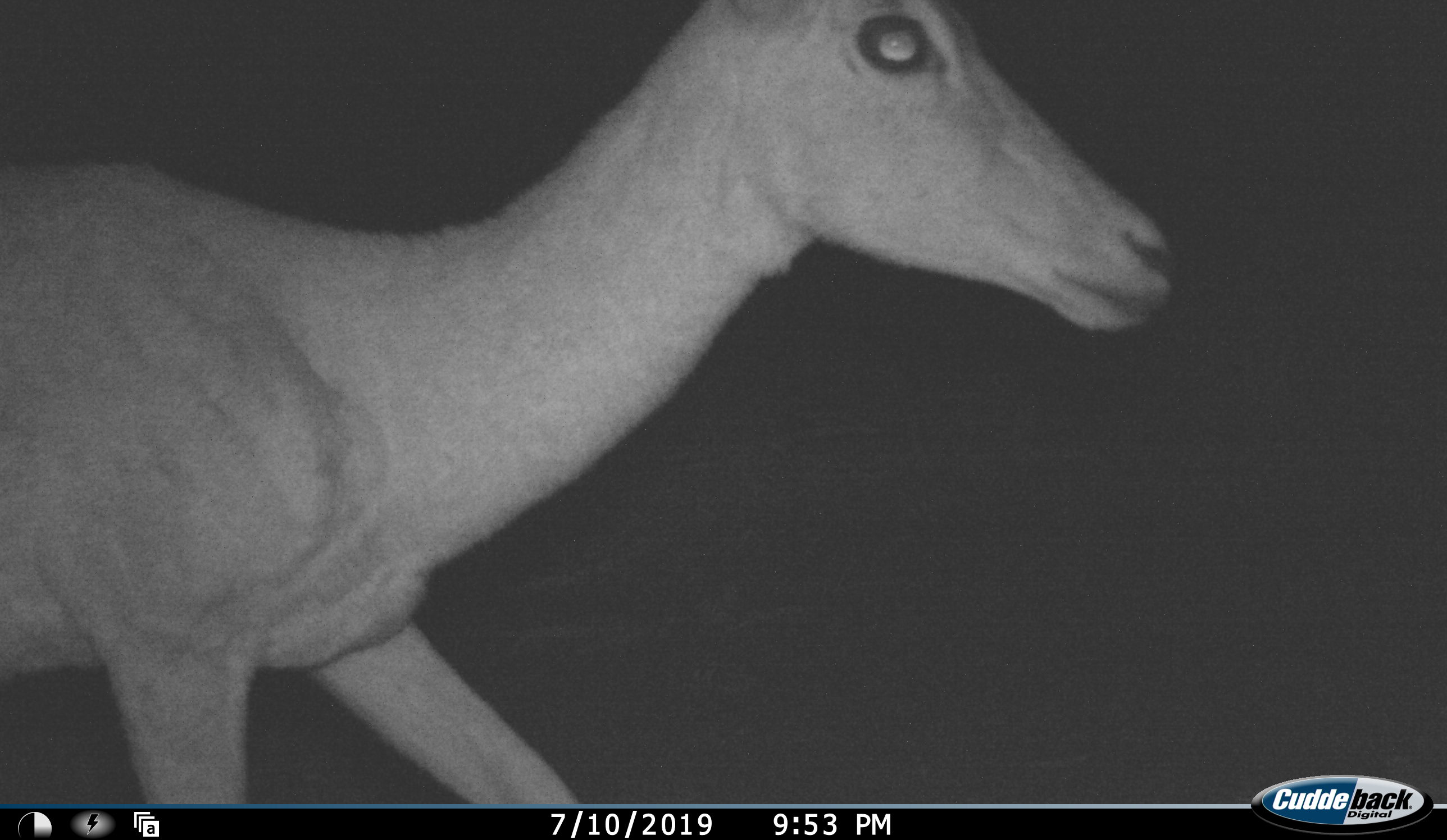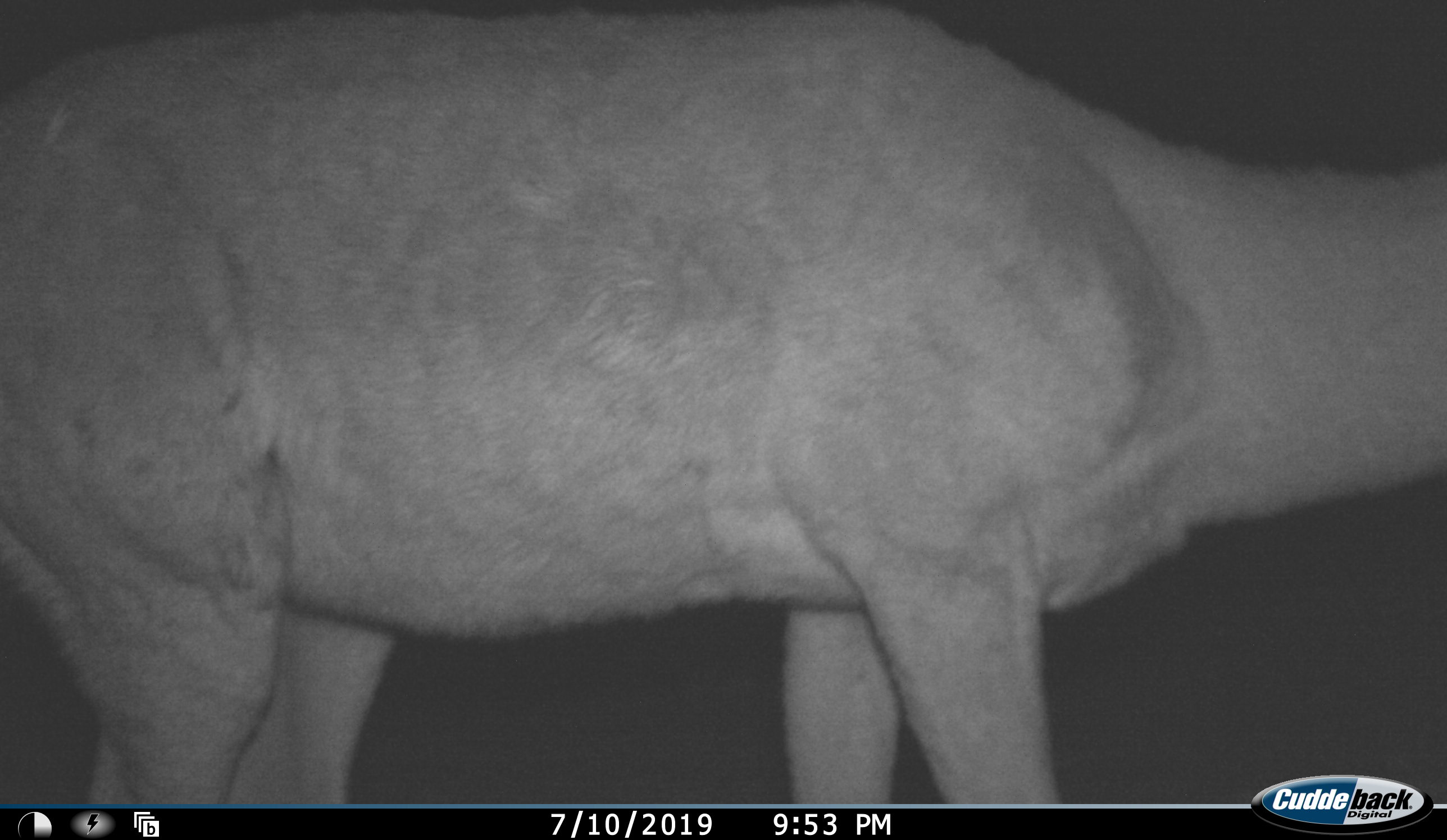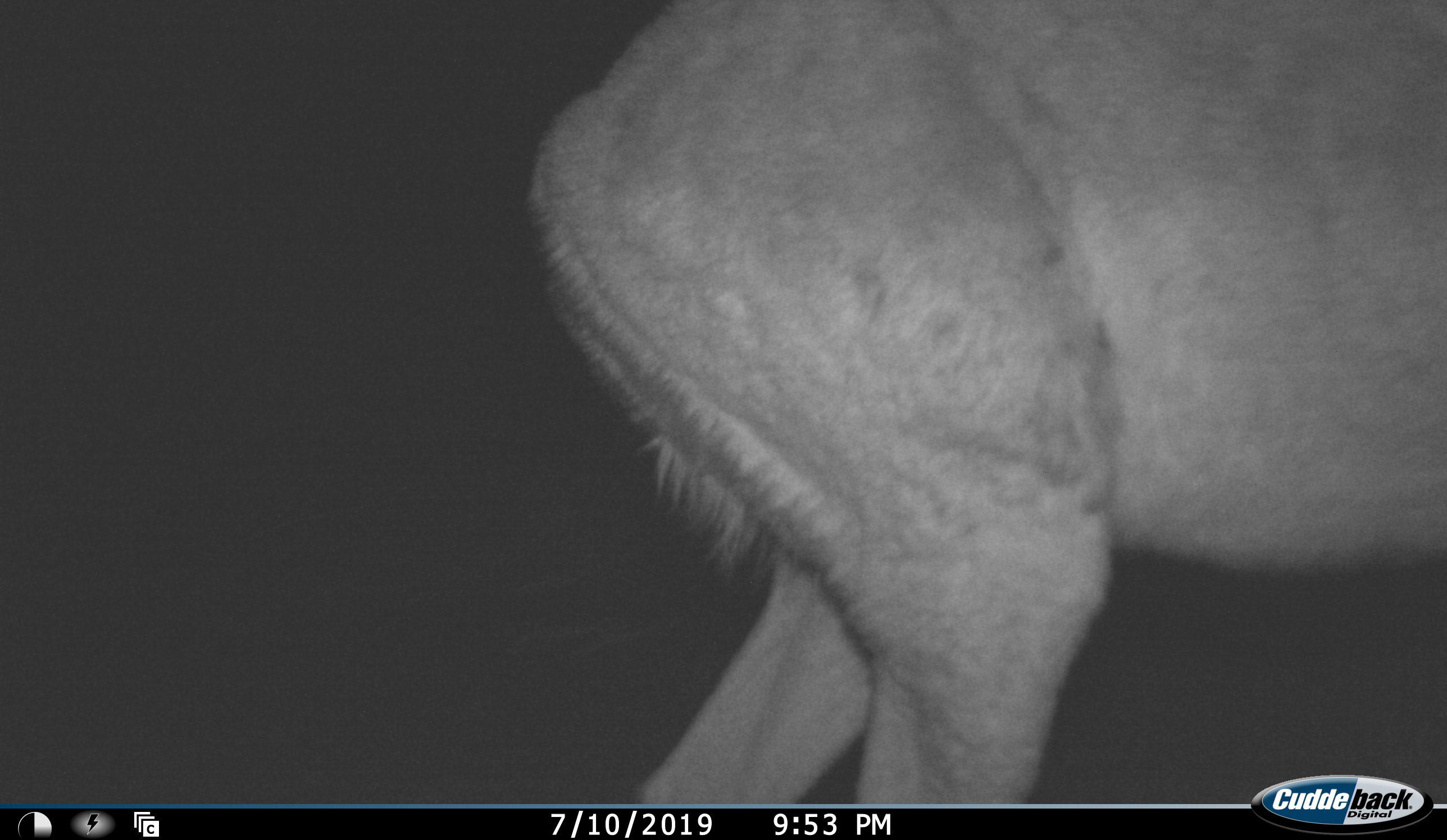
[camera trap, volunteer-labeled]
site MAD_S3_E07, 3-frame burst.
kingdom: Animalia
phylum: Chordata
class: Mammalia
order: Artiodactyla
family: Bovidae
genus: Aepyceros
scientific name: Aepyceros melampus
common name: impala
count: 1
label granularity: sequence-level